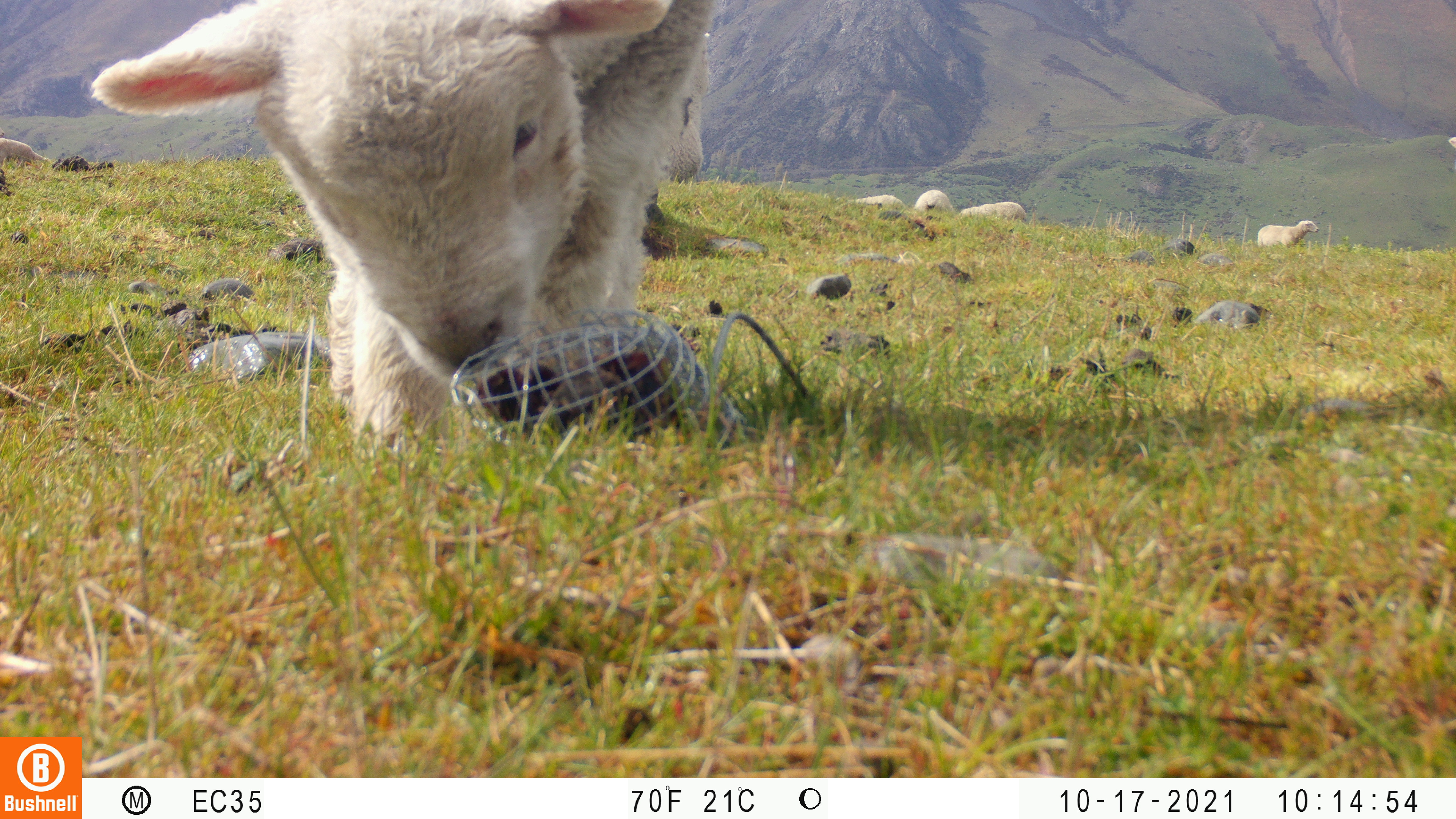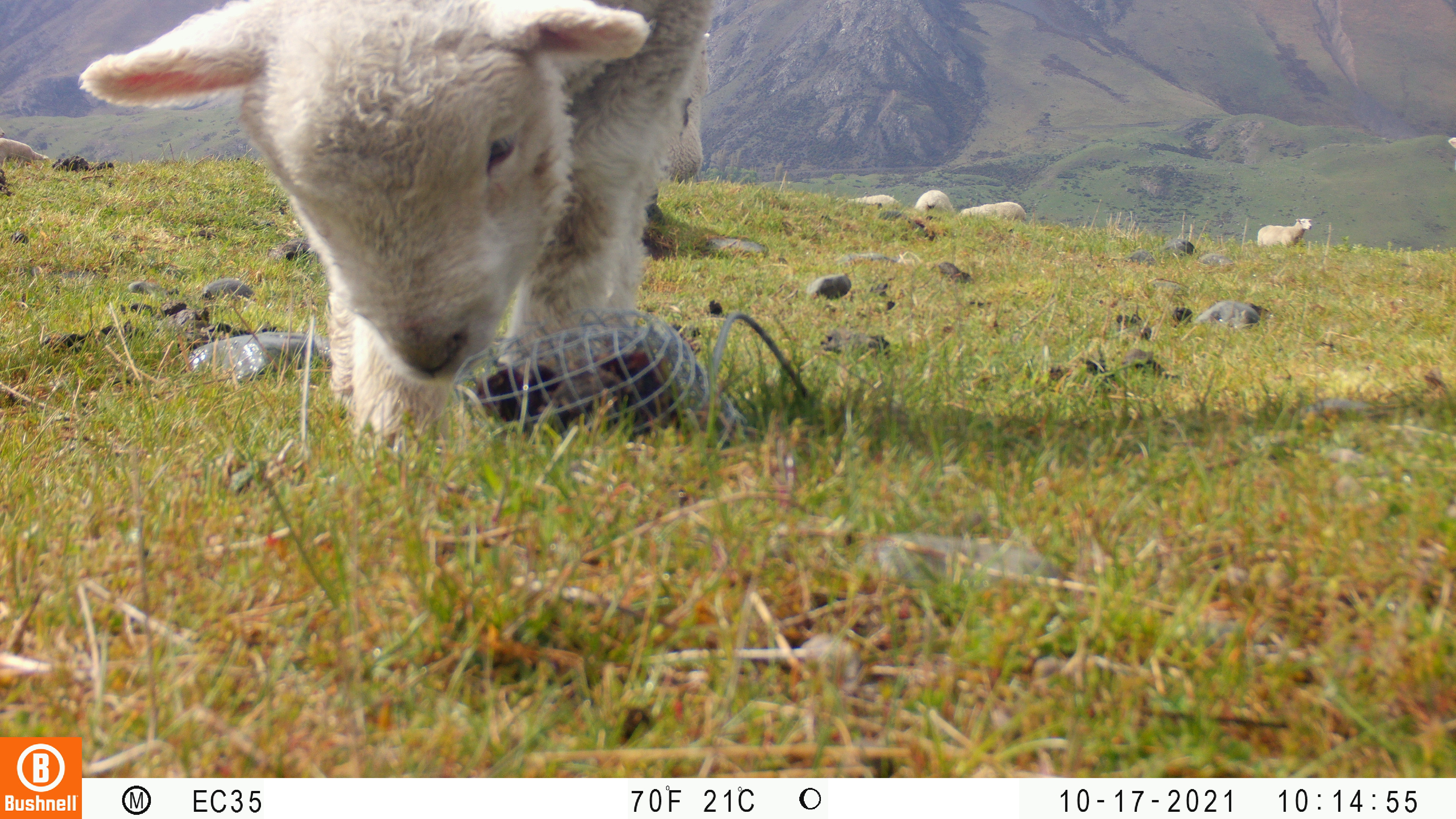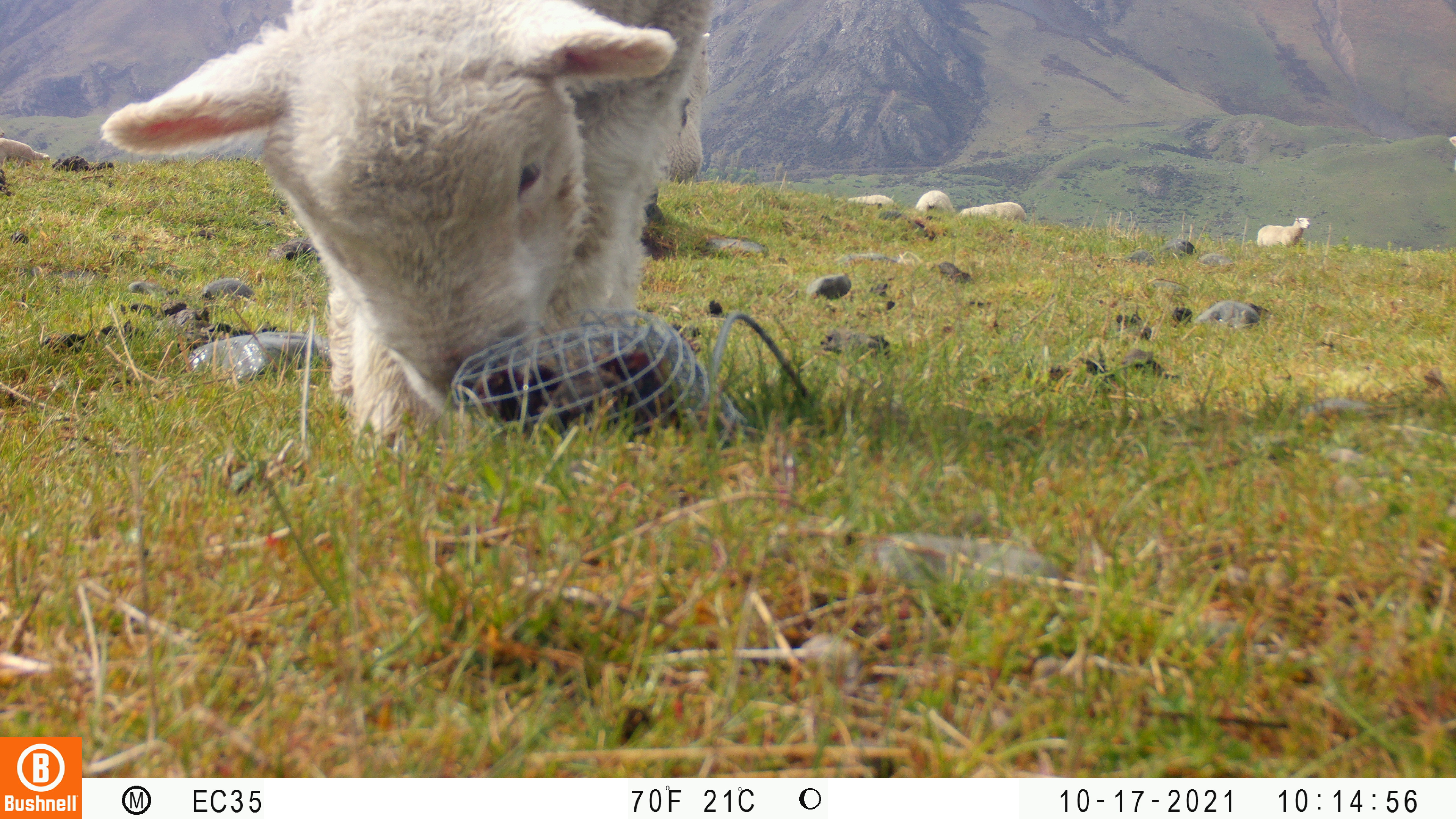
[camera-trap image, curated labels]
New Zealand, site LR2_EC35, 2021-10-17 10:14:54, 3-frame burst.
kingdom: Animalia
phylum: Chordata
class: Mammalia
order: Artiodactyla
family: Bovidae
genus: Bos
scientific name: Bos taurus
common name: domestic cow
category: cow